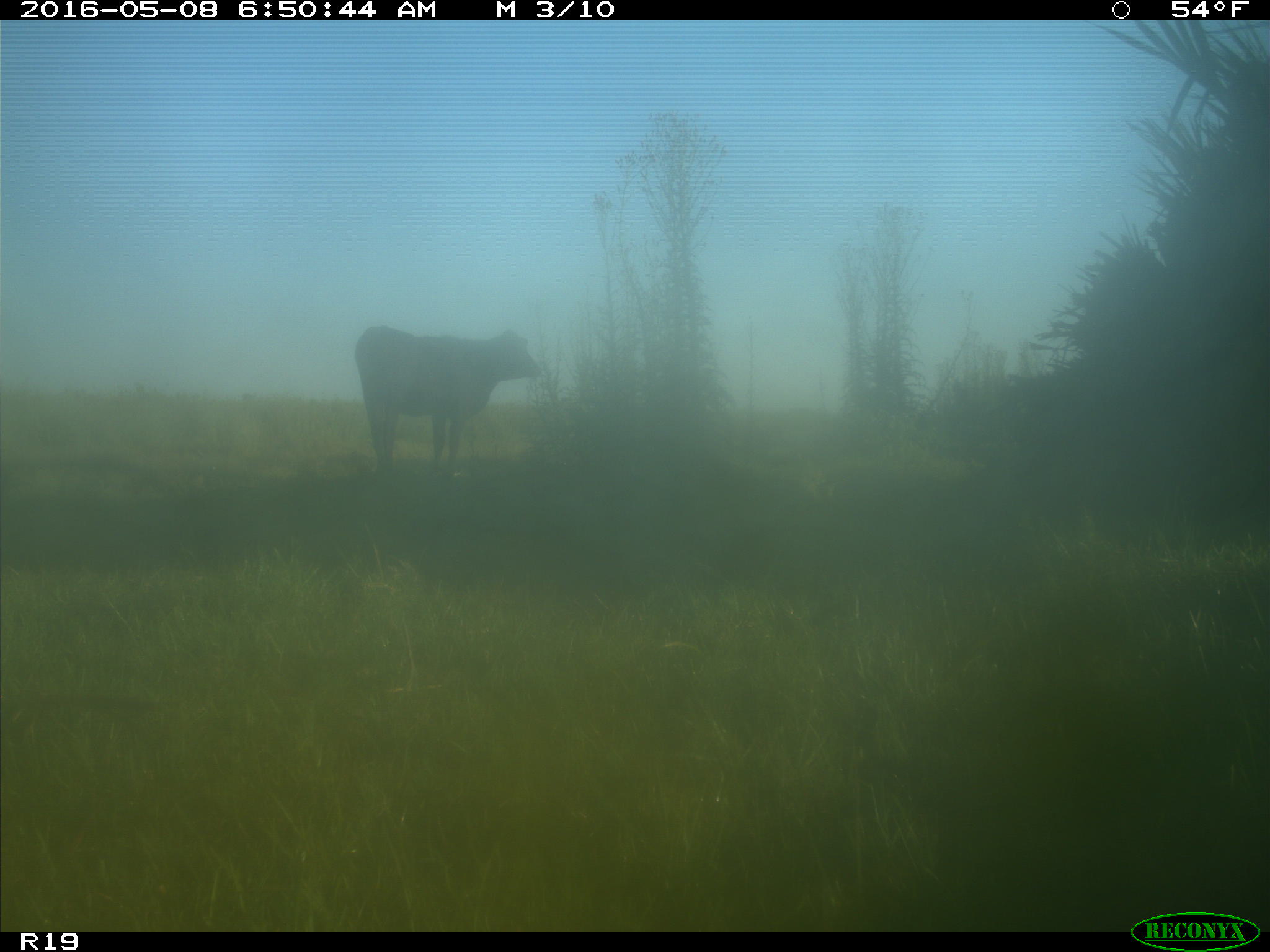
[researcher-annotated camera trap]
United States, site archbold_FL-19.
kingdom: Animalia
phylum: Chordata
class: Mammalia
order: Artiodactyla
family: Bovidae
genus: Bos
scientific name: Bos taurus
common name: domestic cow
Bos taurus (domestic cow).